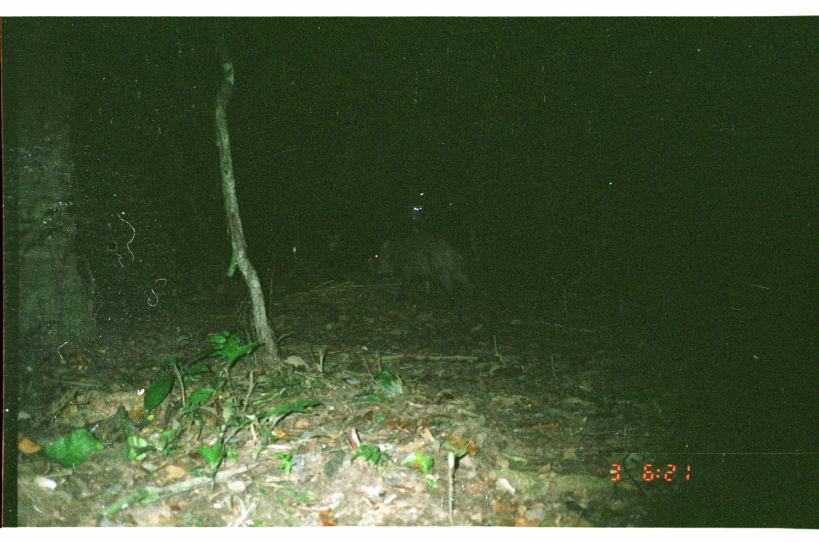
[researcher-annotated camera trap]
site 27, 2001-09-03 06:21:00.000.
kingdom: Animalia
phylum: Chordata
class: Mammalia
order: Artiodactyla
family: Tayassuidae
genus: Pecari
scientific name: Pecari tajacu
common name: collared peccary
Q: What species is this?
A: Pecari tajacu (collared peccary).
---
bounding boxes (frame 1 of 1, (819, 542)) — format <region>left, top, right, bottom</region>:
pecari tajacu: <region>365, 230, 477, 308</region>